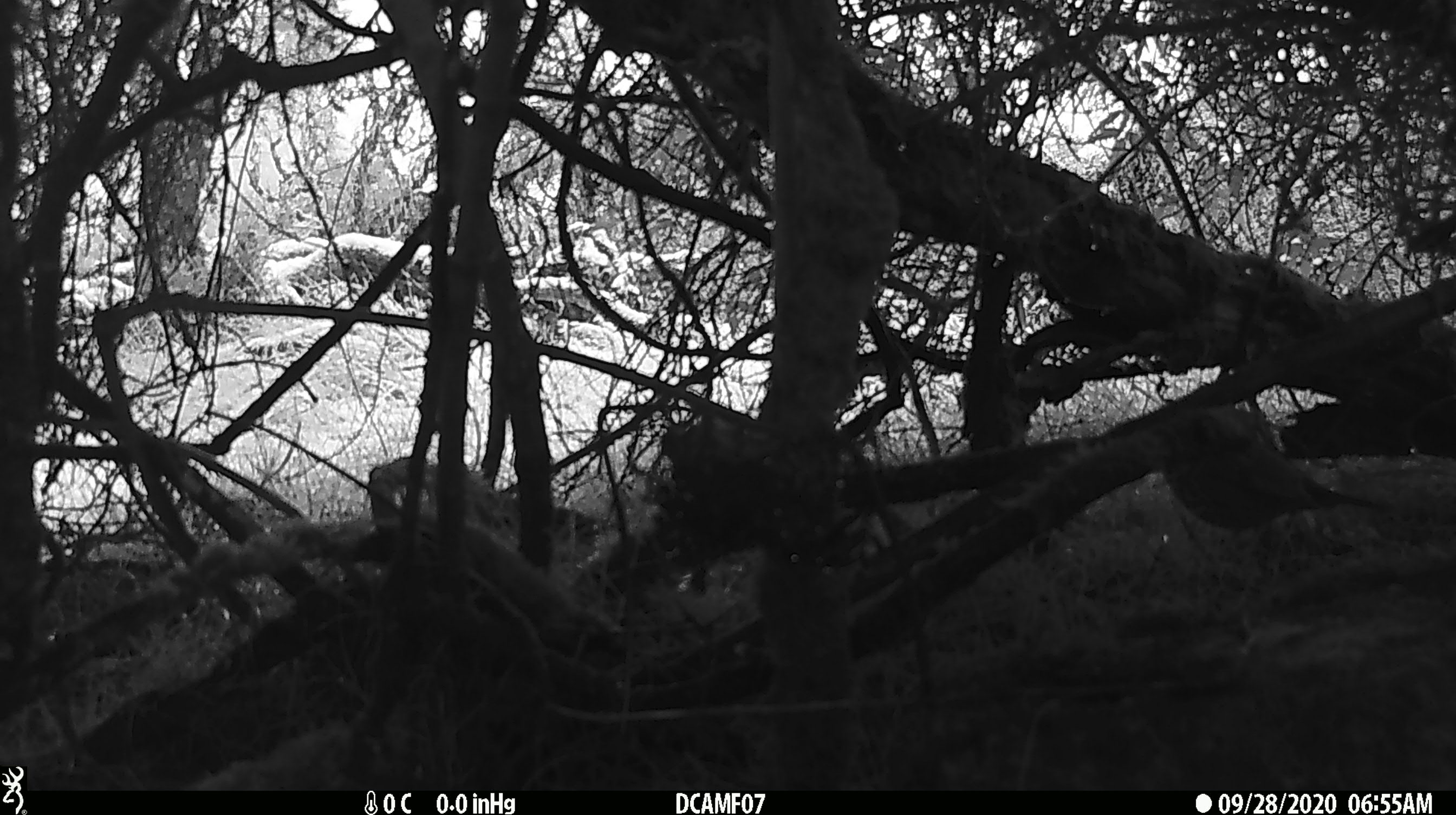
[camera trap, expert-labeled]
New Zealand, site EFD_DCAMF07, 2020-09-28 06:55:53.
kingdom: Animalia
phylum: Chordata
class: Aves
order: Passeriformes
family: Turdidae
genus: Turdus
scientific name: Turdus philomelos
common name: song thrush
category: thrush